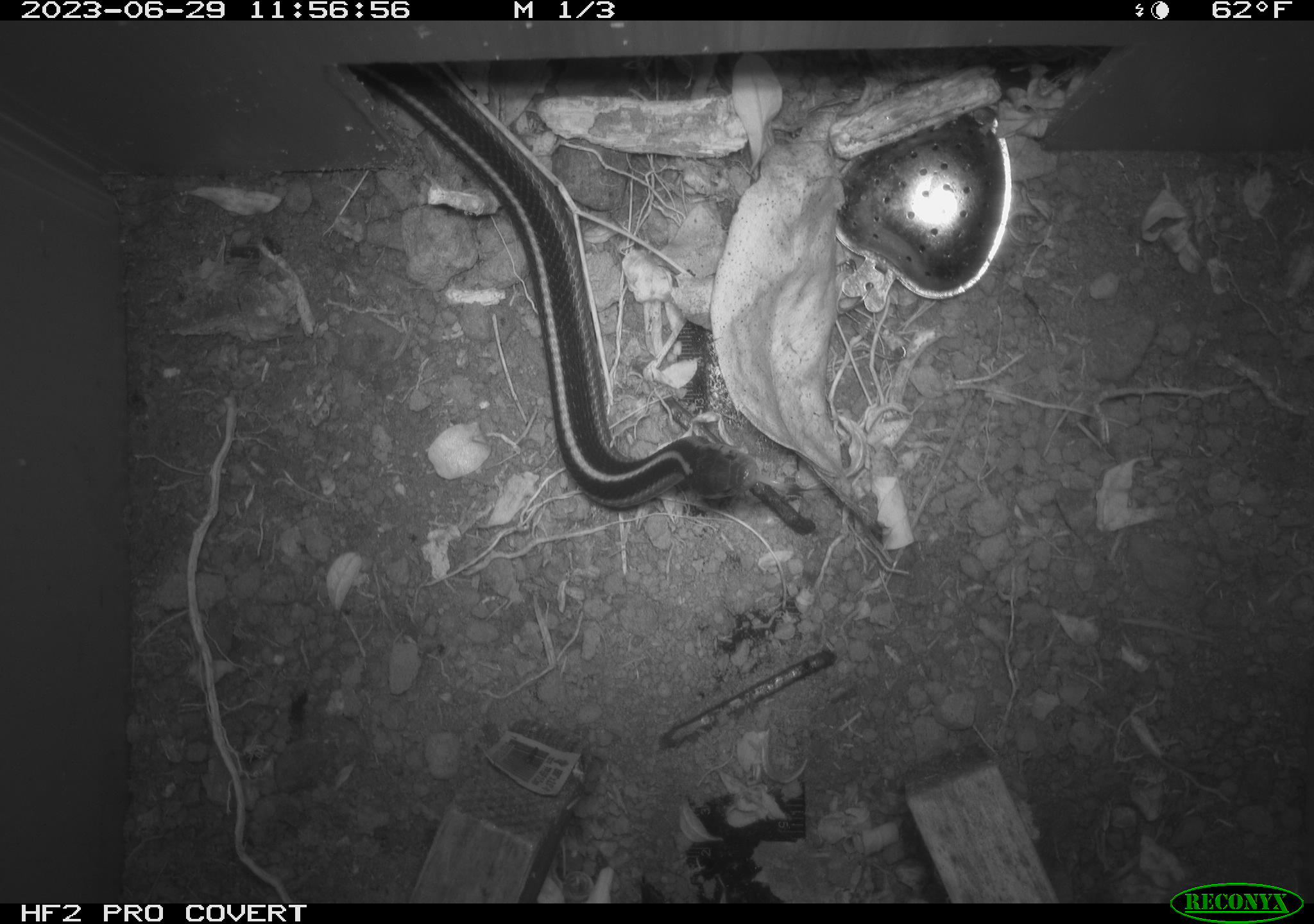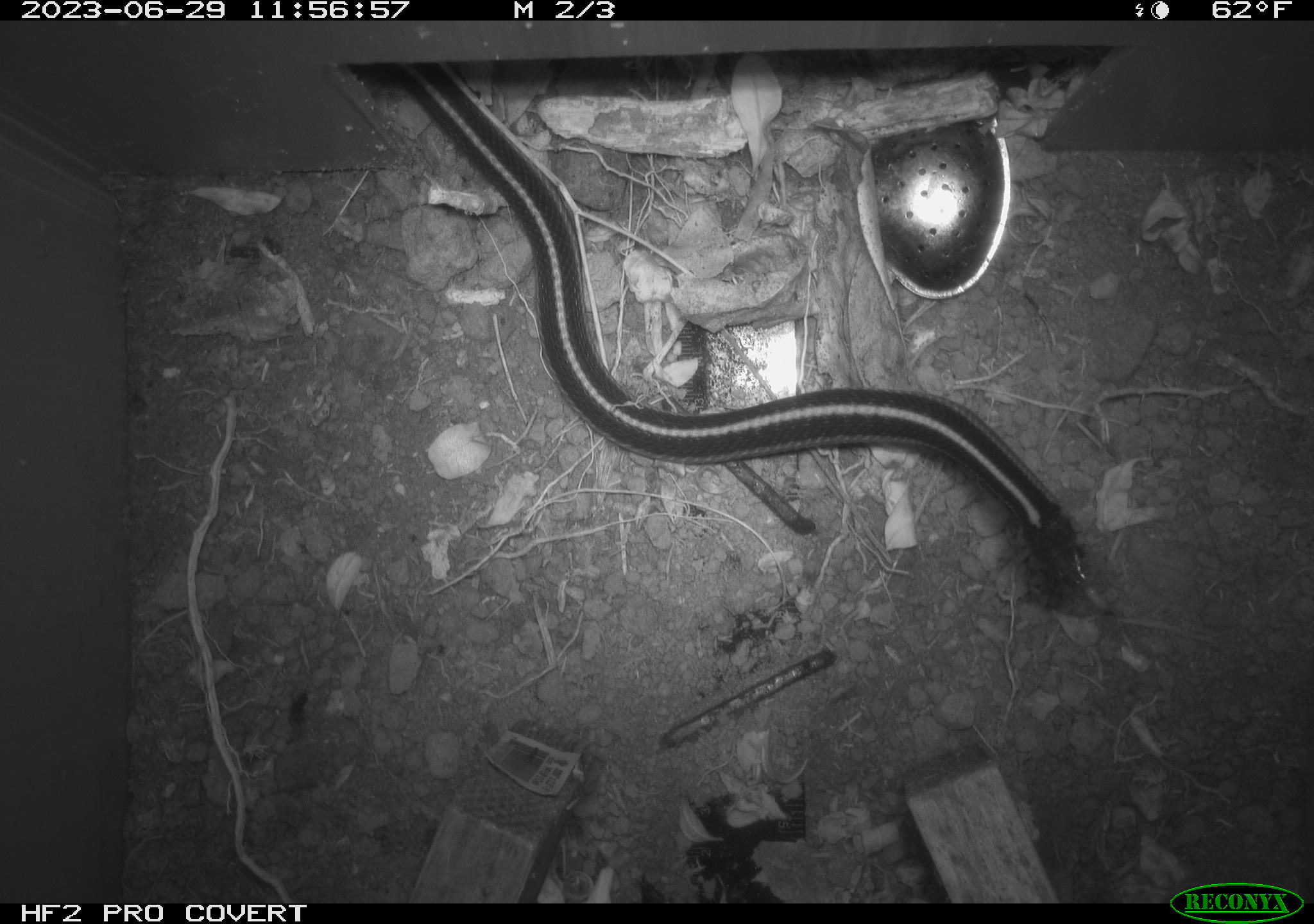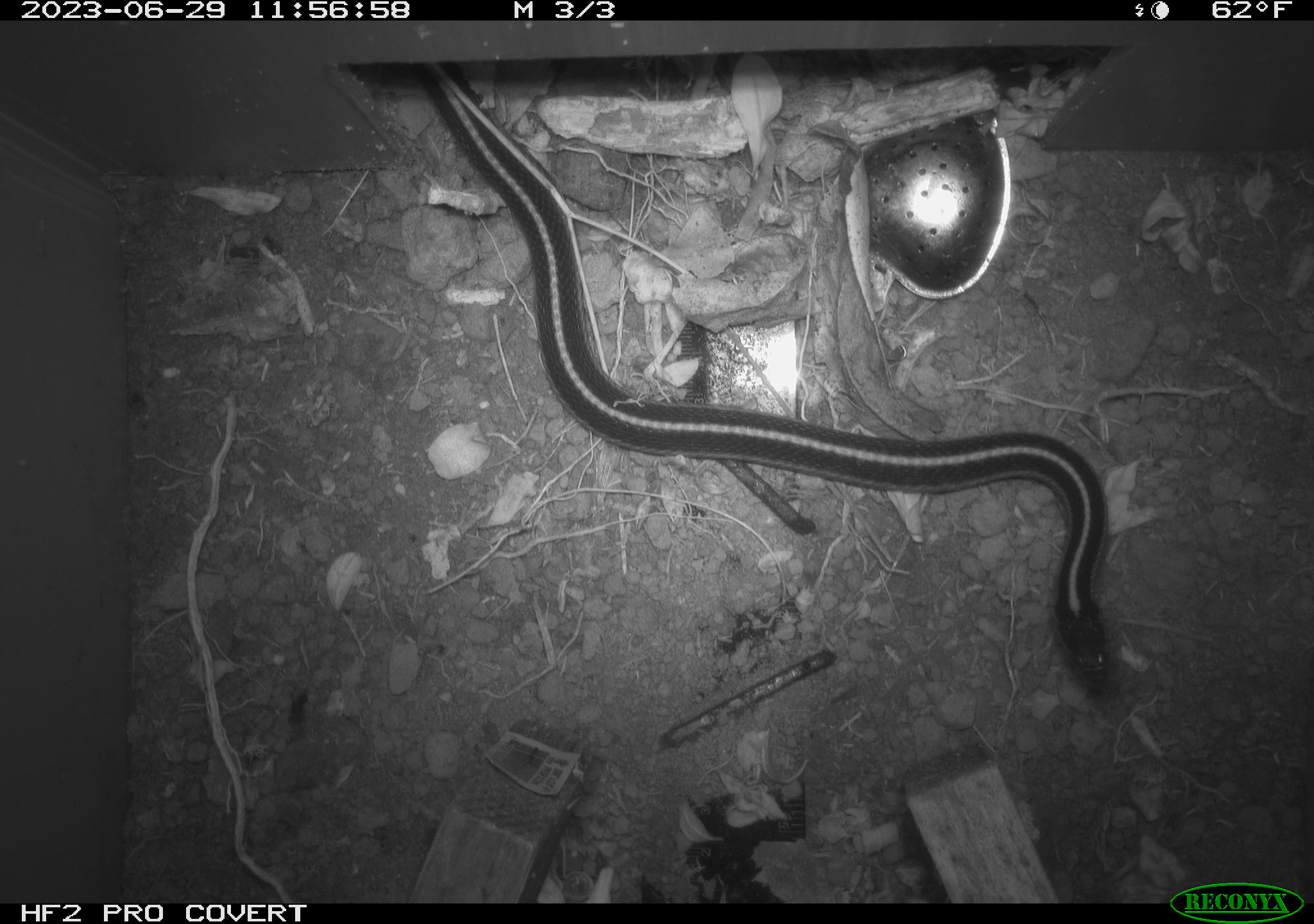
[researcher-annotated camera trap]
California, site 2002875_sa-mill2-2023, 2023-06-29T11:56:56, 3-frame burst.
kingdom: Animalia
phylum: Chordata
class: Reptilia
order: Squamata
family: Colubridae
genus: Thamnophis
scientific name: Thamnophis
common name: american gartersnakes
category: thamnophis species